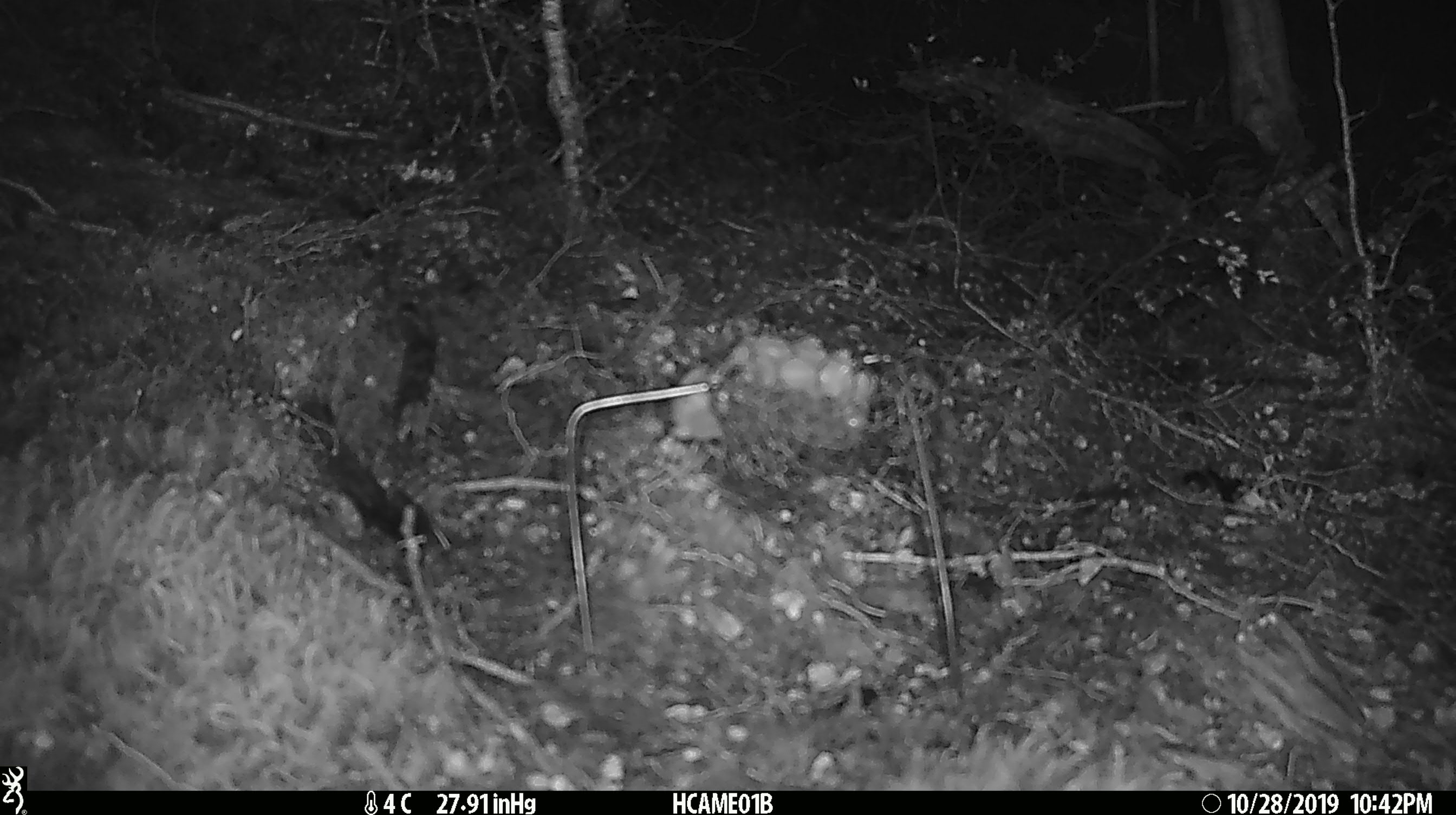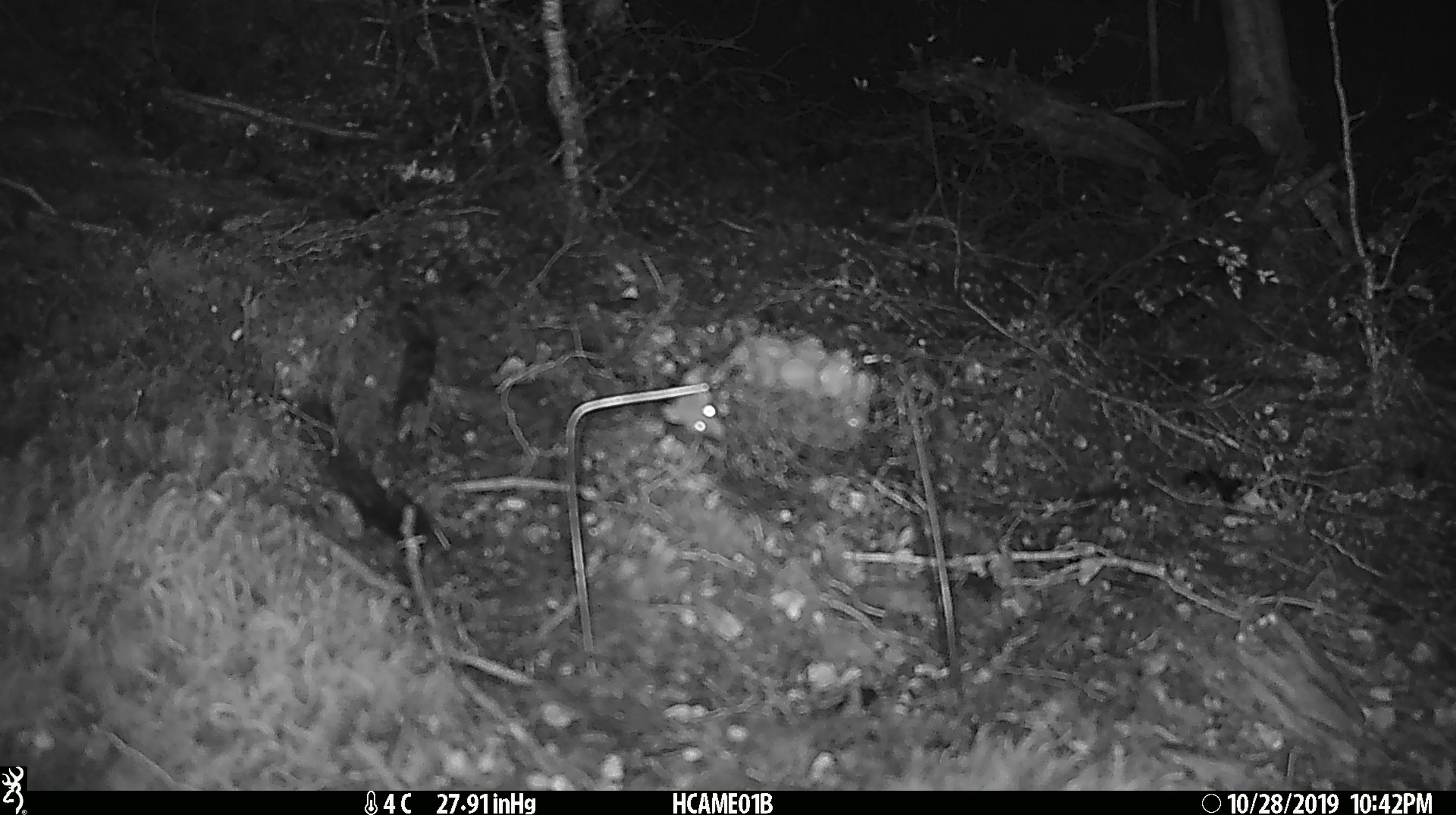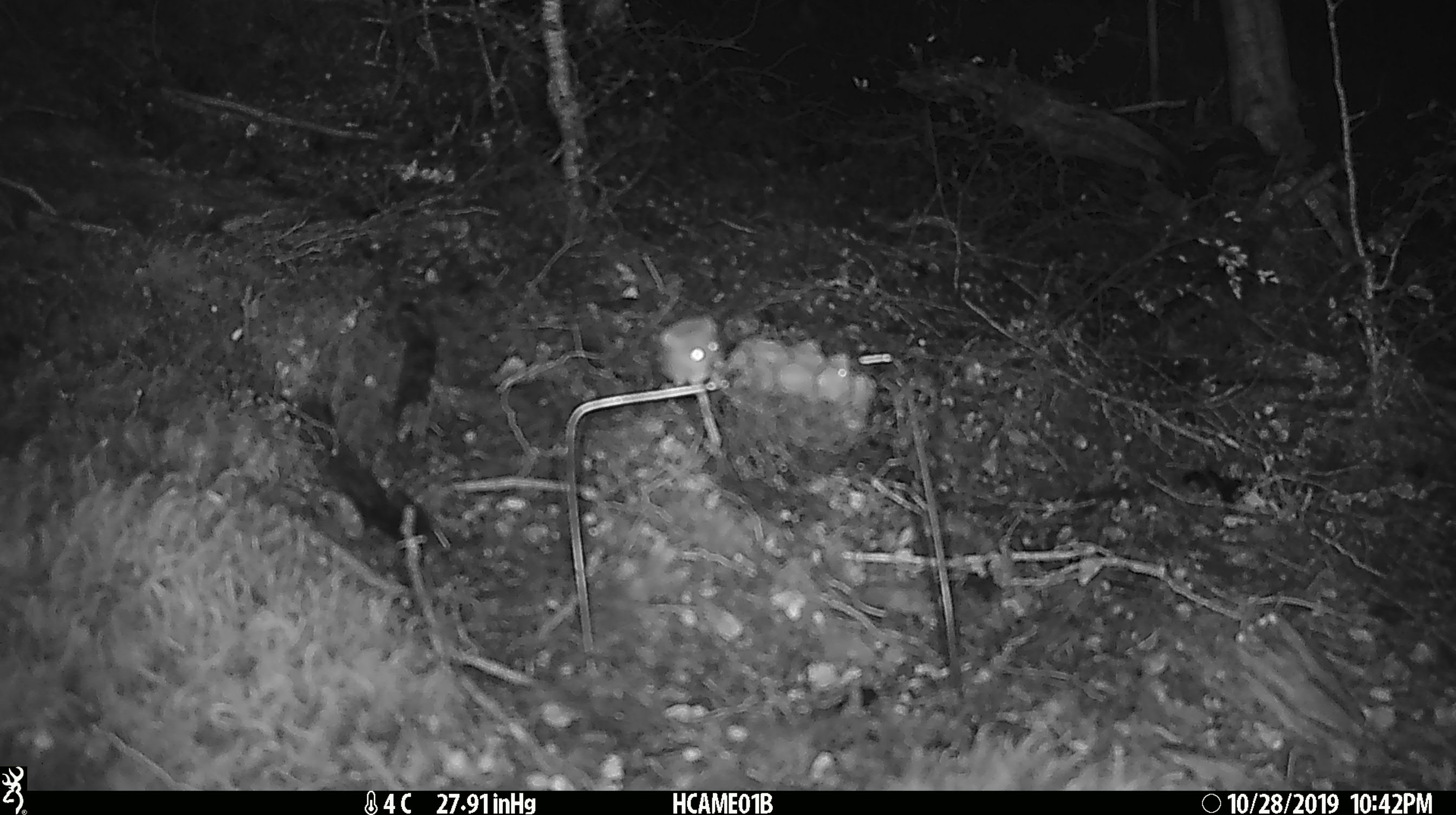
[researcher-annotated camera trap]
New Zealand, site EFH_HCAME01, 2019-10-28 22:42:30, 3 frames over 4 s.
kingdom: Animalia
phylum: Chordata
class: Mammalia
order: Rodentia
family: Muridae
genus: Mus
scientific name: Mus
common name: mouse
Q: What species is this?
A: Mouse (Mus).